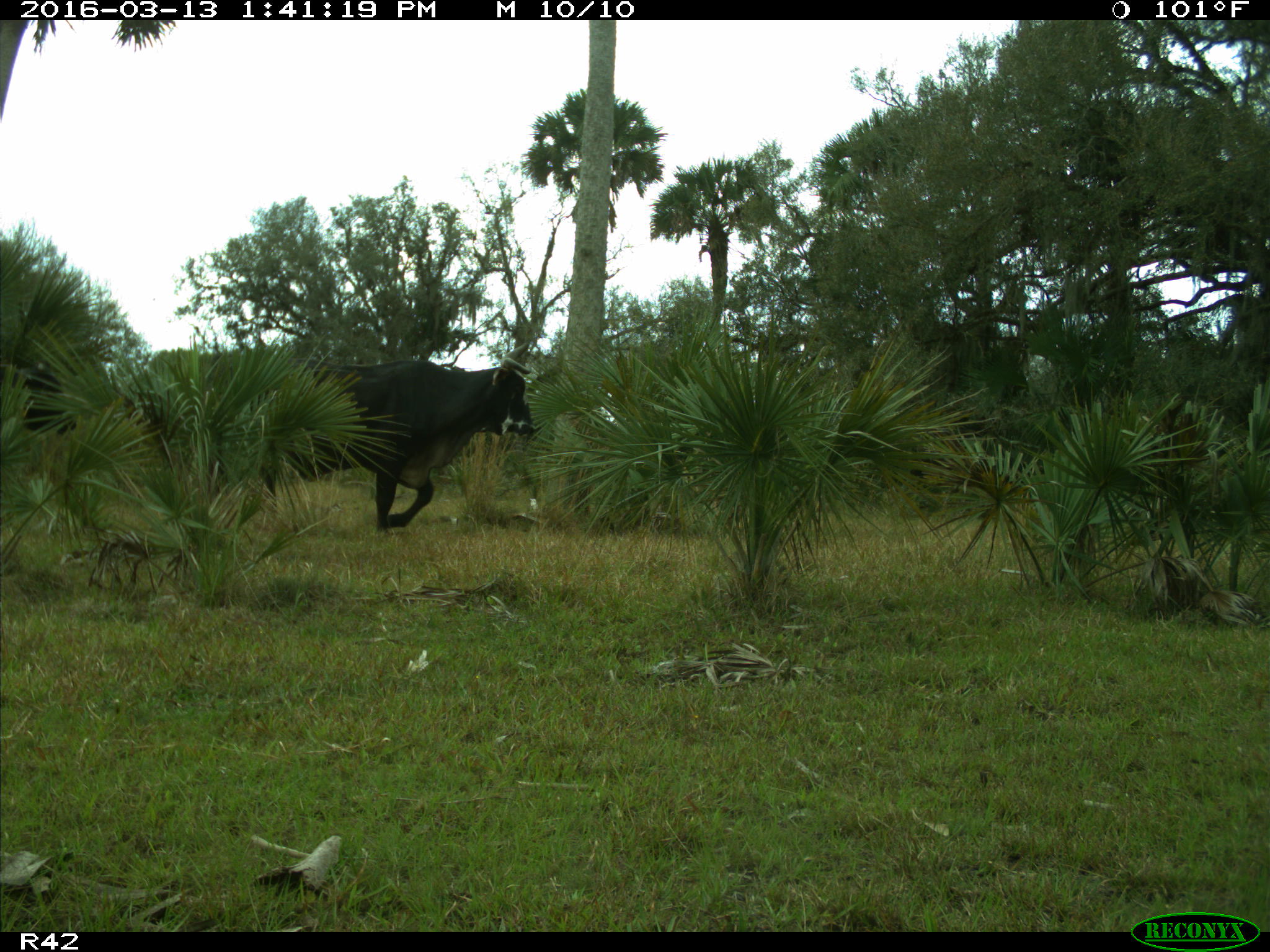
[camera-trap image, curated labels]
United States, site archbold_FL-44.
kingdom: Animalia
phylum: Chordata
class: Mammalia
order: Artiodactyla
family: Bovidae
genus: Bos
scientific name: Bos taurus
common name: domestic cow